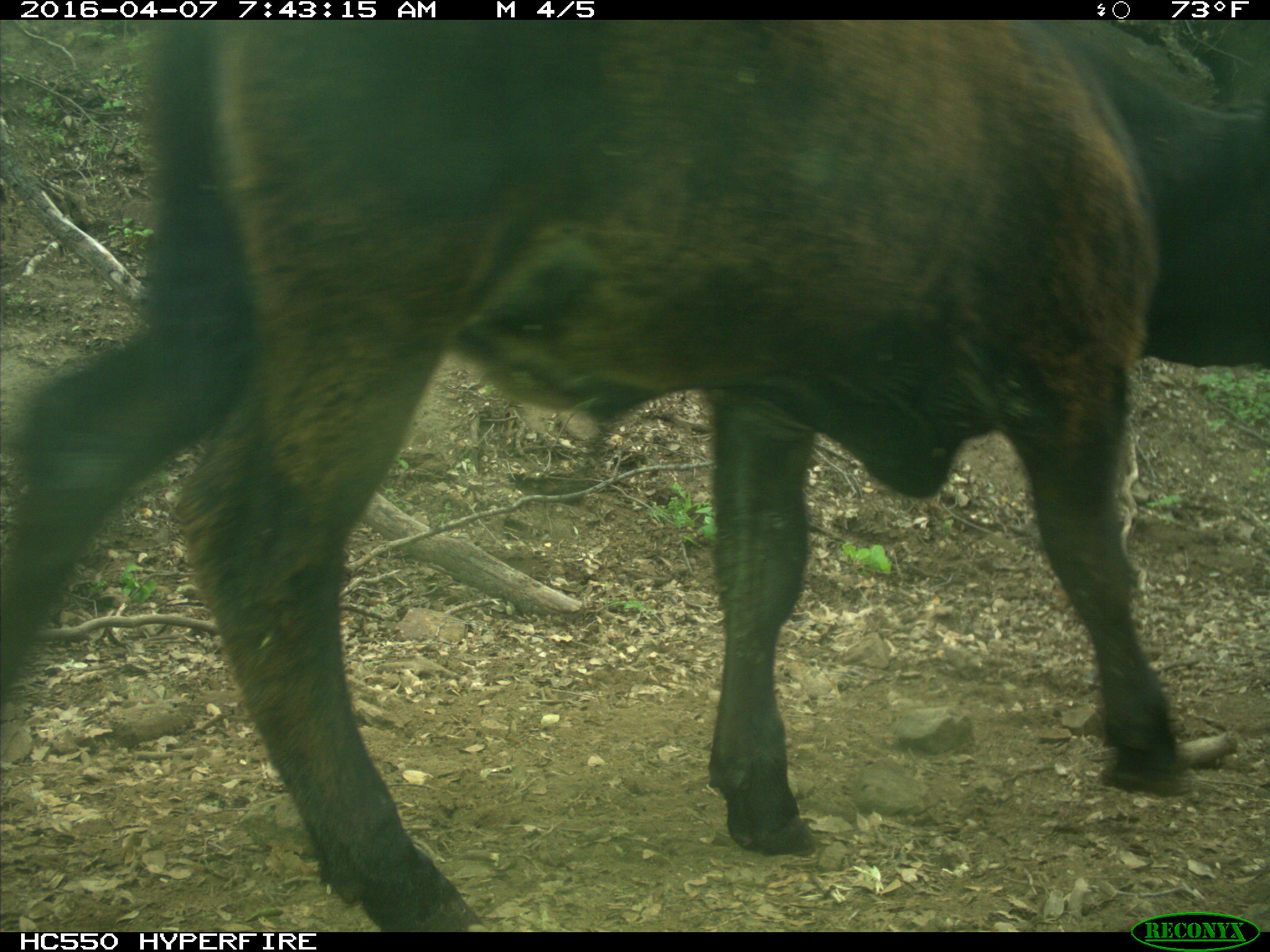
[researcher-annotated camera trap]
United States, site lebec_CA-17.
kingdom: Animalia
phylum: Chordata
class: Mammalia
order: Artiodactyla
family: Bovidae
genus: Bos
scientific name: Bos taurus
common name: domestic cow